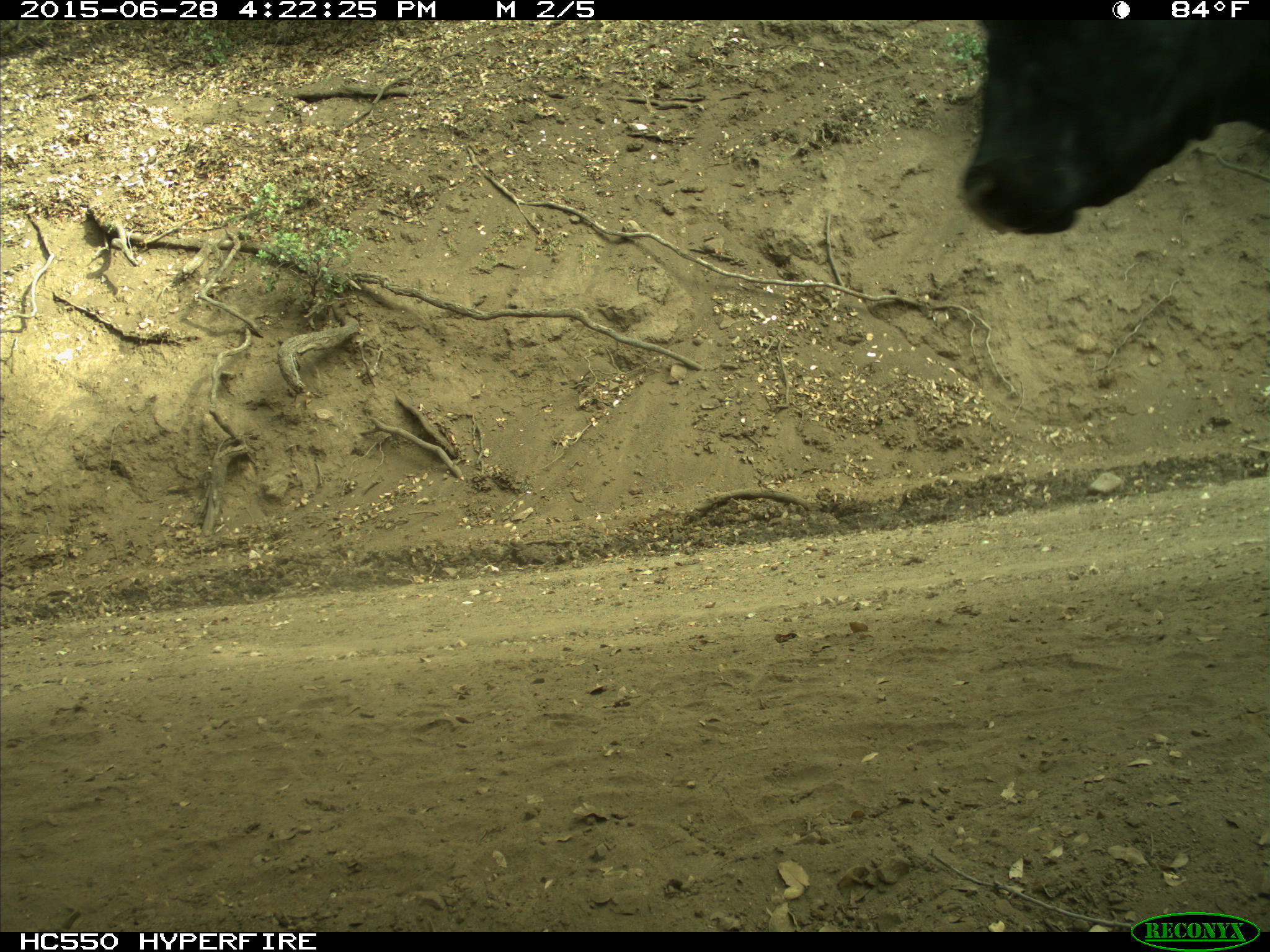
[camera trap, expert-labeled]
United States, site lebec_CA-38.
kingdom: Animalia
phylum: Chordata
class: Mammalia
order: Artiodactyla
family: Bovidae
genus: Bos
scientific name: Bos taurus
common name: domestic cow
Bos taurus (domestic cow).